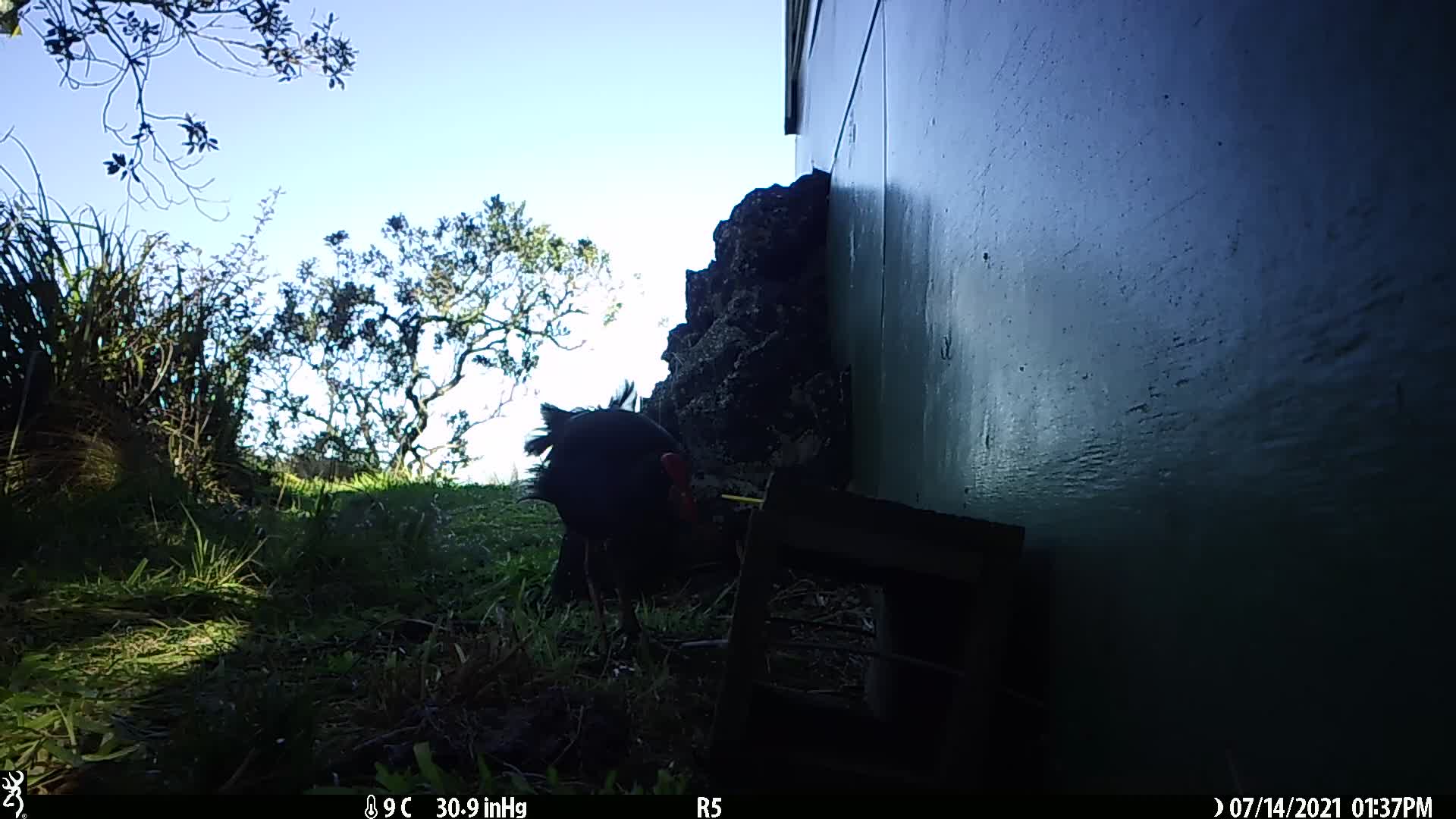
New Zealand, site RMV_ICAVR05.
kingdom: Animalia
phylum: Chordata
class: Aves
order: Gruiformes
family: Rallidae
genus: Porphyrio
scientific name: Porphyrio melanotus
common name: australasian swamphen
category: pukeko